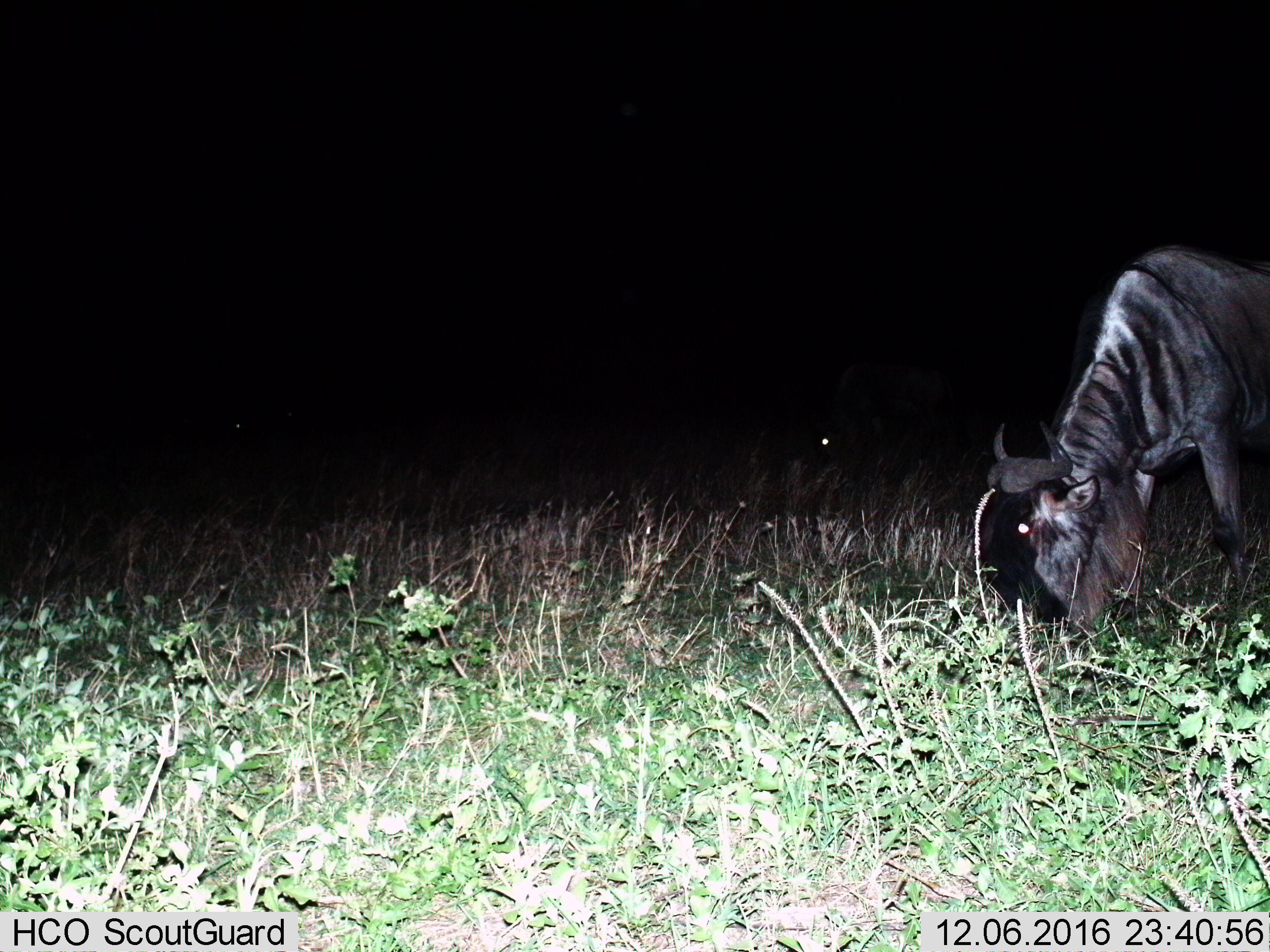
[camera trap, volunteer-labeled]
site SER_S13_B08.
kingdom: Animalia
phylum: Chordata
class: Mammalia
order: Artiodactyla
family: Bovidae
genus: Connochaetes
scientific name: Connochaetes taurinus taurinus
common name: blue wildebeest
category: wildebeestblue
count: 1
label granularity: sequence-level